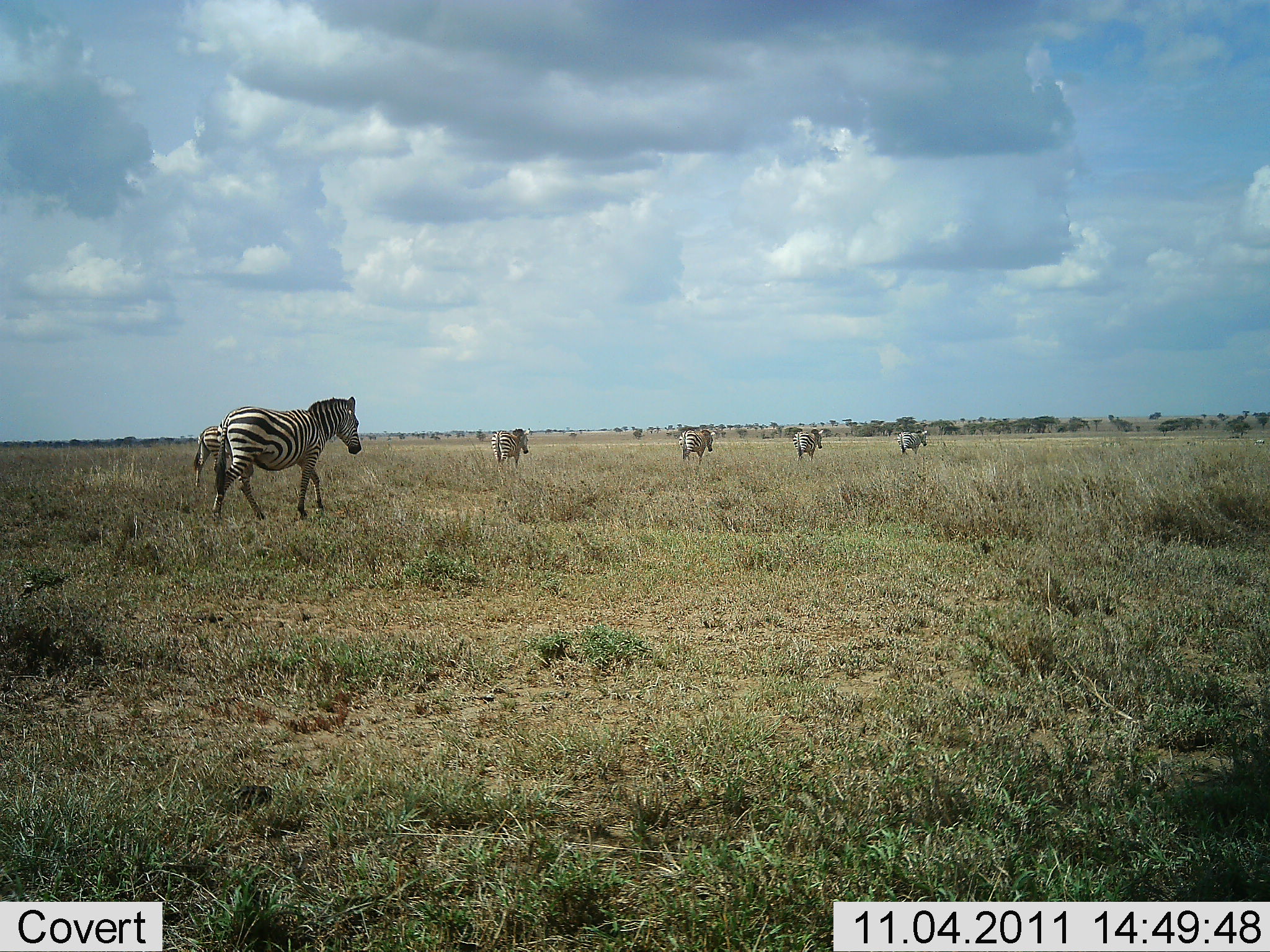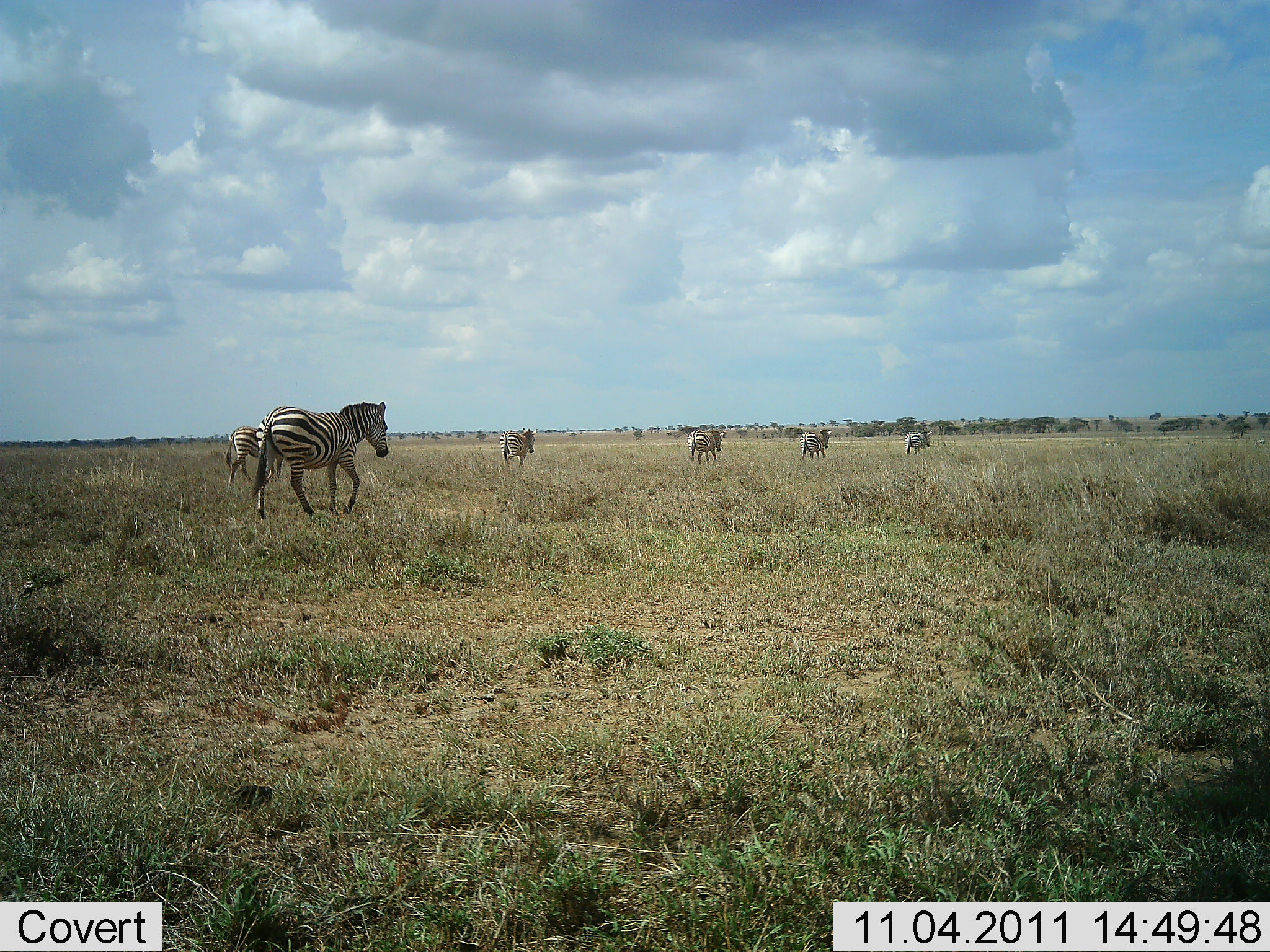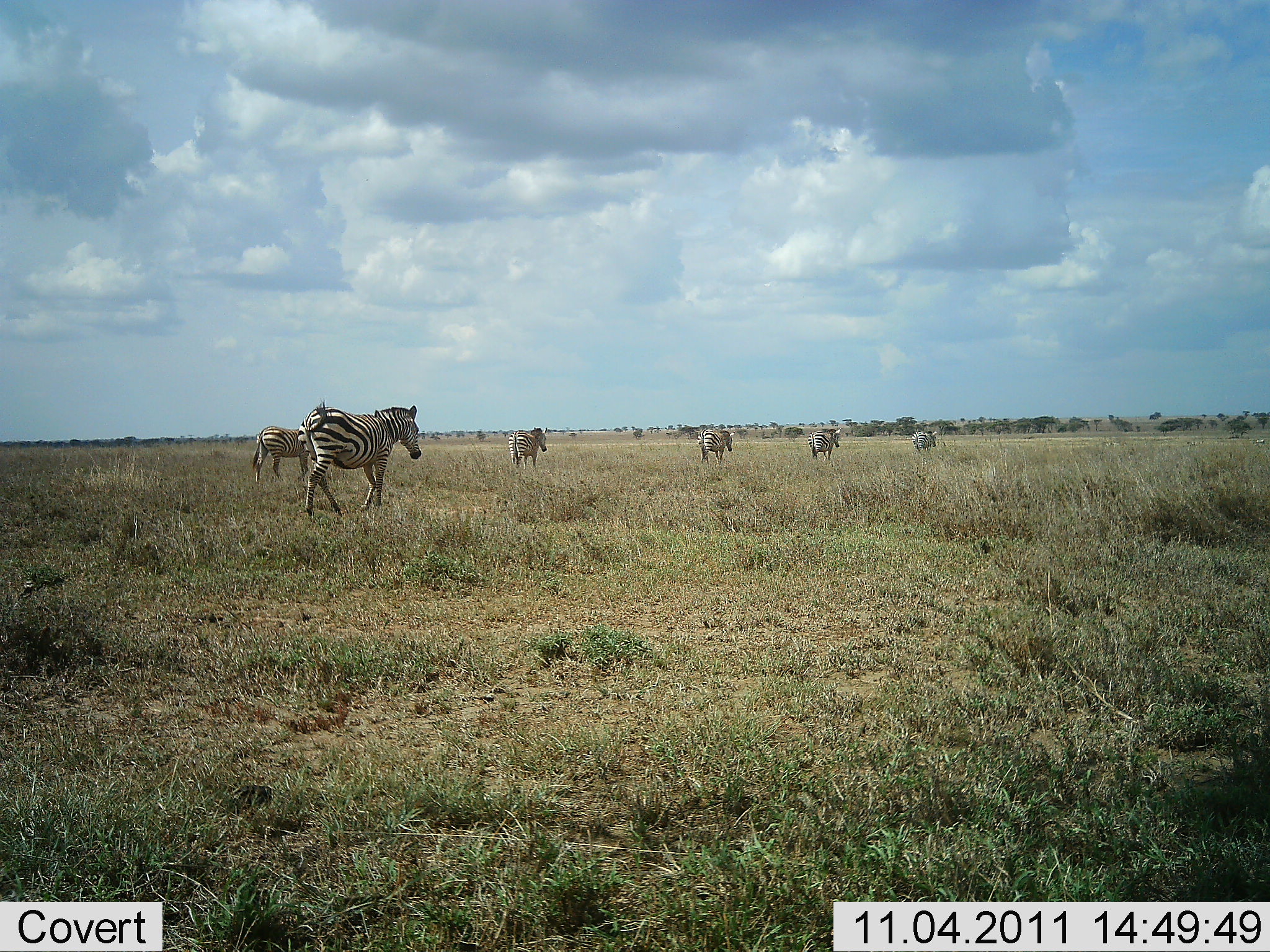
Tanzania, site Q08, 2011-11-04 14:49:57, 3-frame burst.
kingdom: Animalia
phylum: Chordata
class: Mammalia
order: Perissodactyla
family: Equidae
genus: Equus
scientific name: Equus quagga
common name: plains zebra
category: zebra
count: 6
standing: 0%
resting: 0%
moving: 91%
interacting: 0%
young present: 0%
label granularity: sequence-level